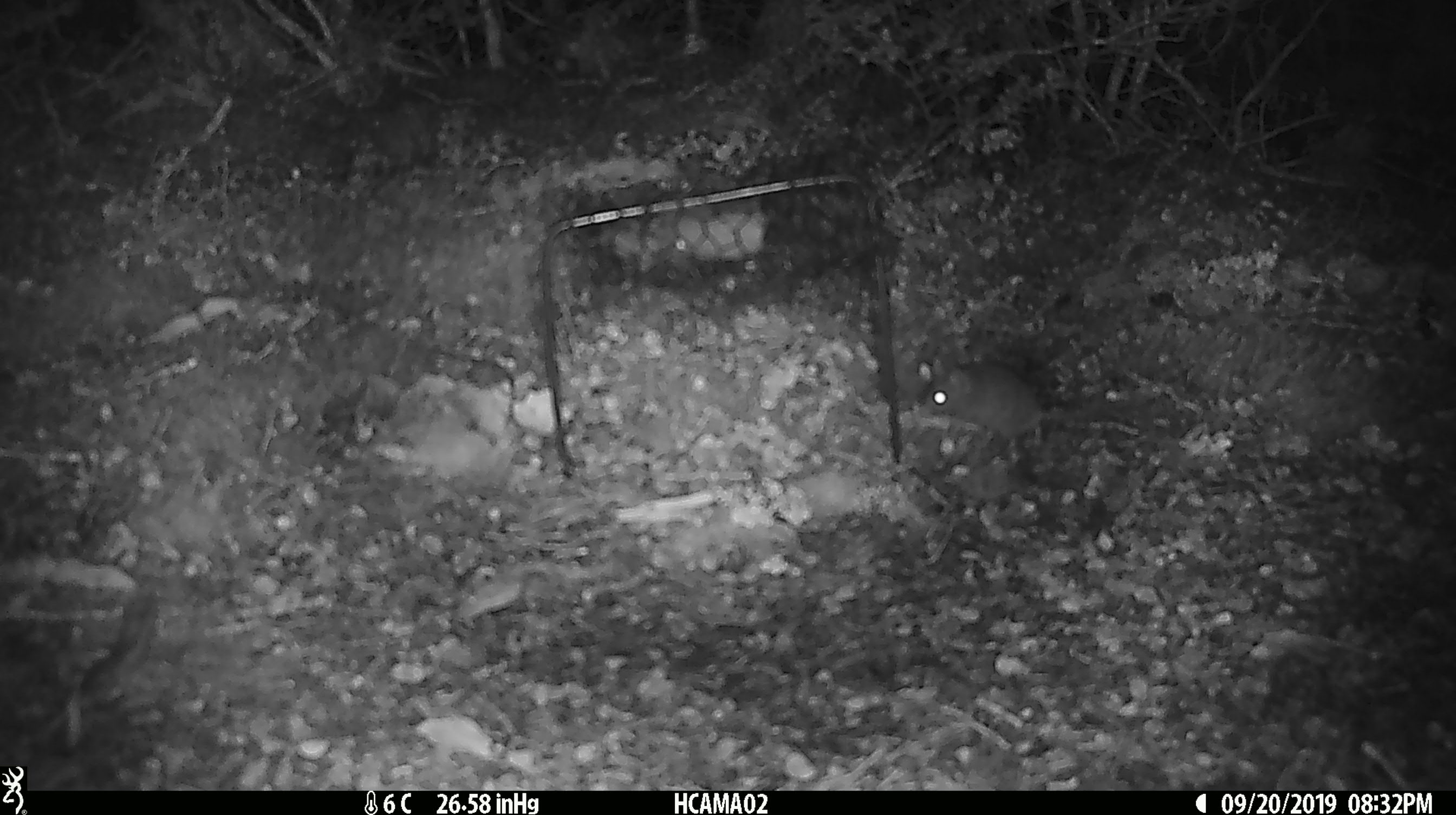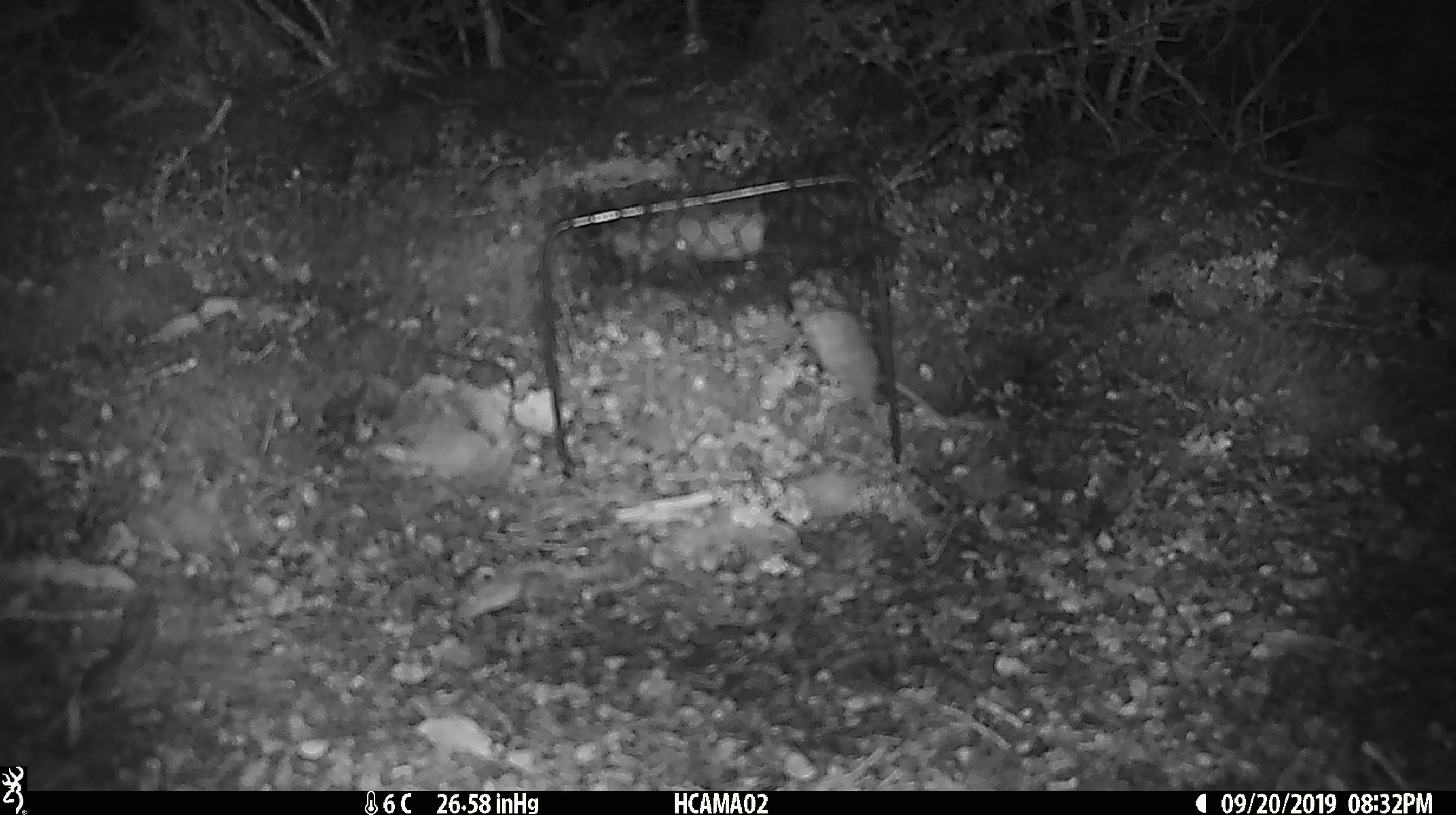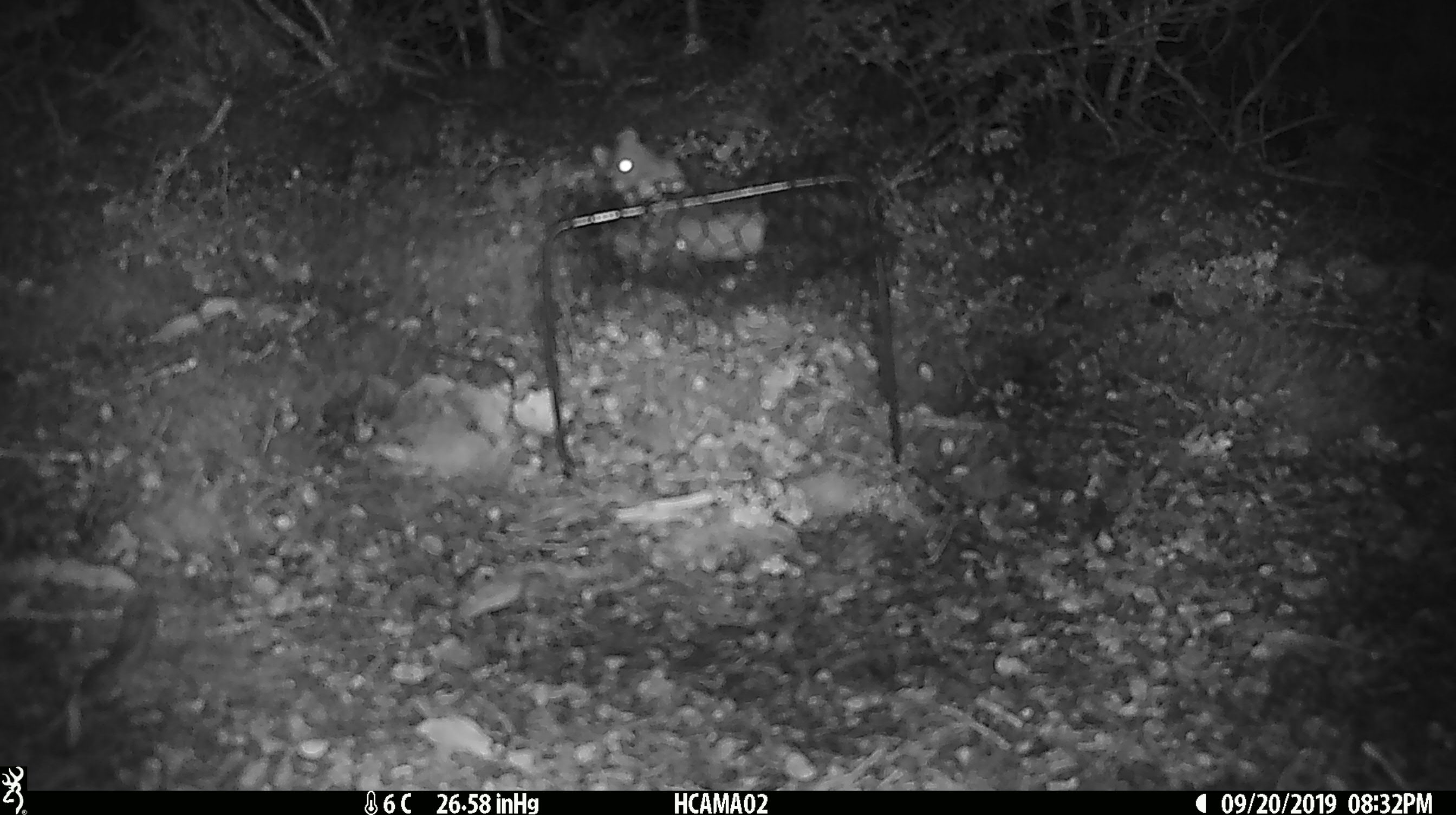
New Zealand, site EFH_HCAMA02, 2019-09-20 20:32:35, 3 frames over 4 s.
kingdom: Animalia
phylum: Chordata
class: Mammalia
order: Rodentia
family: Muridae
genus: Mus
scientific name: Mus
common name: mouse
Mouse (Mus).